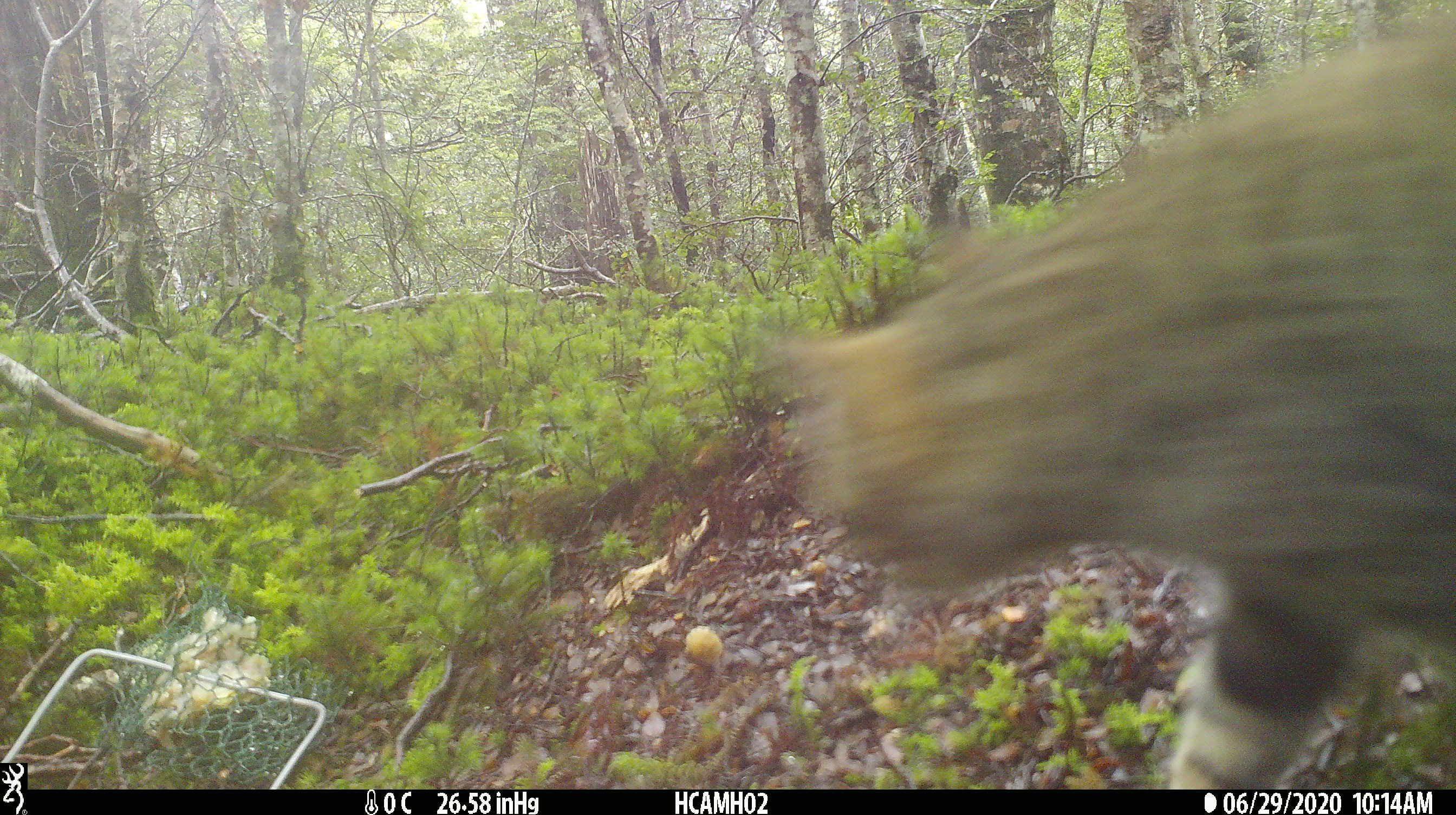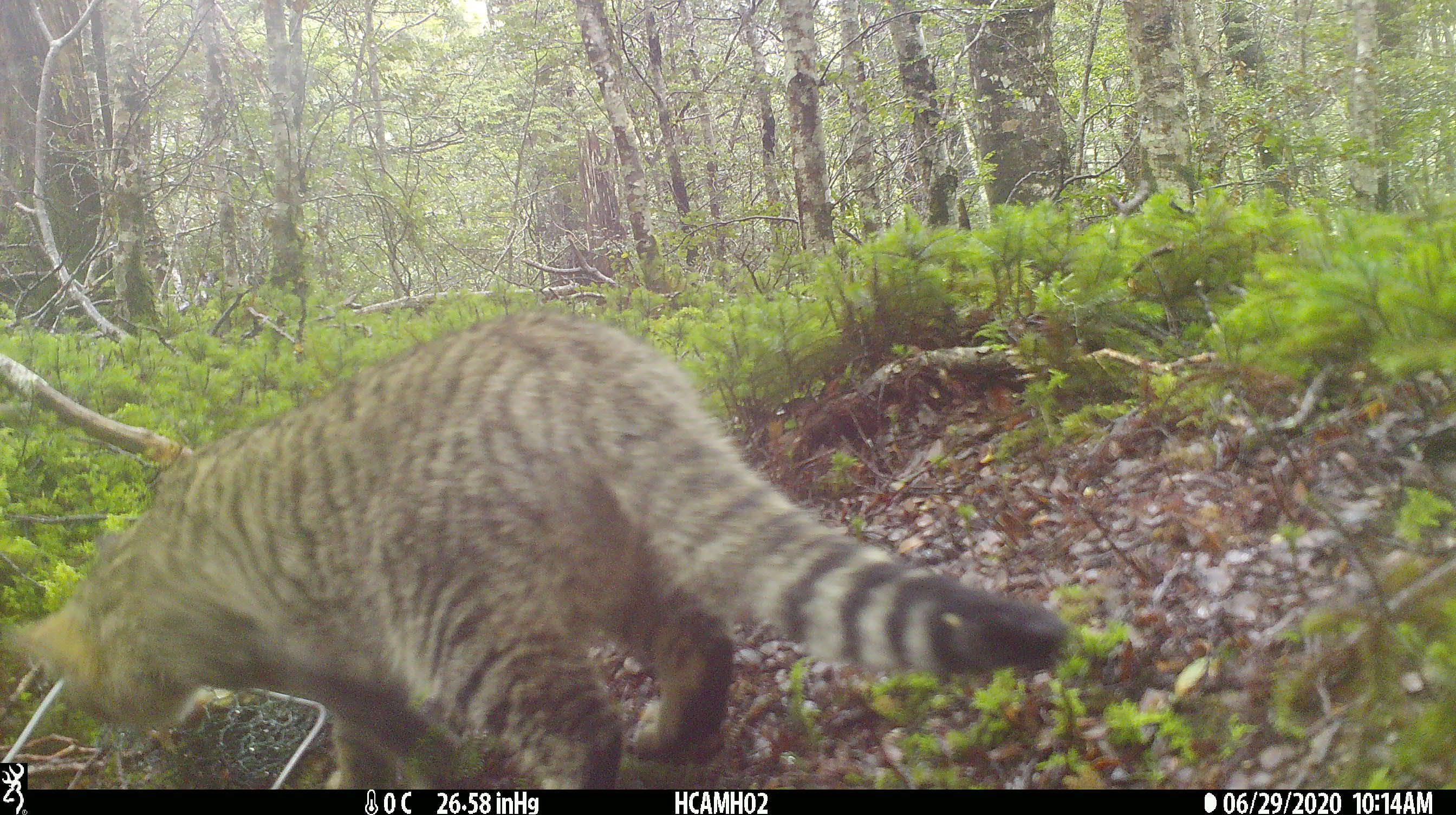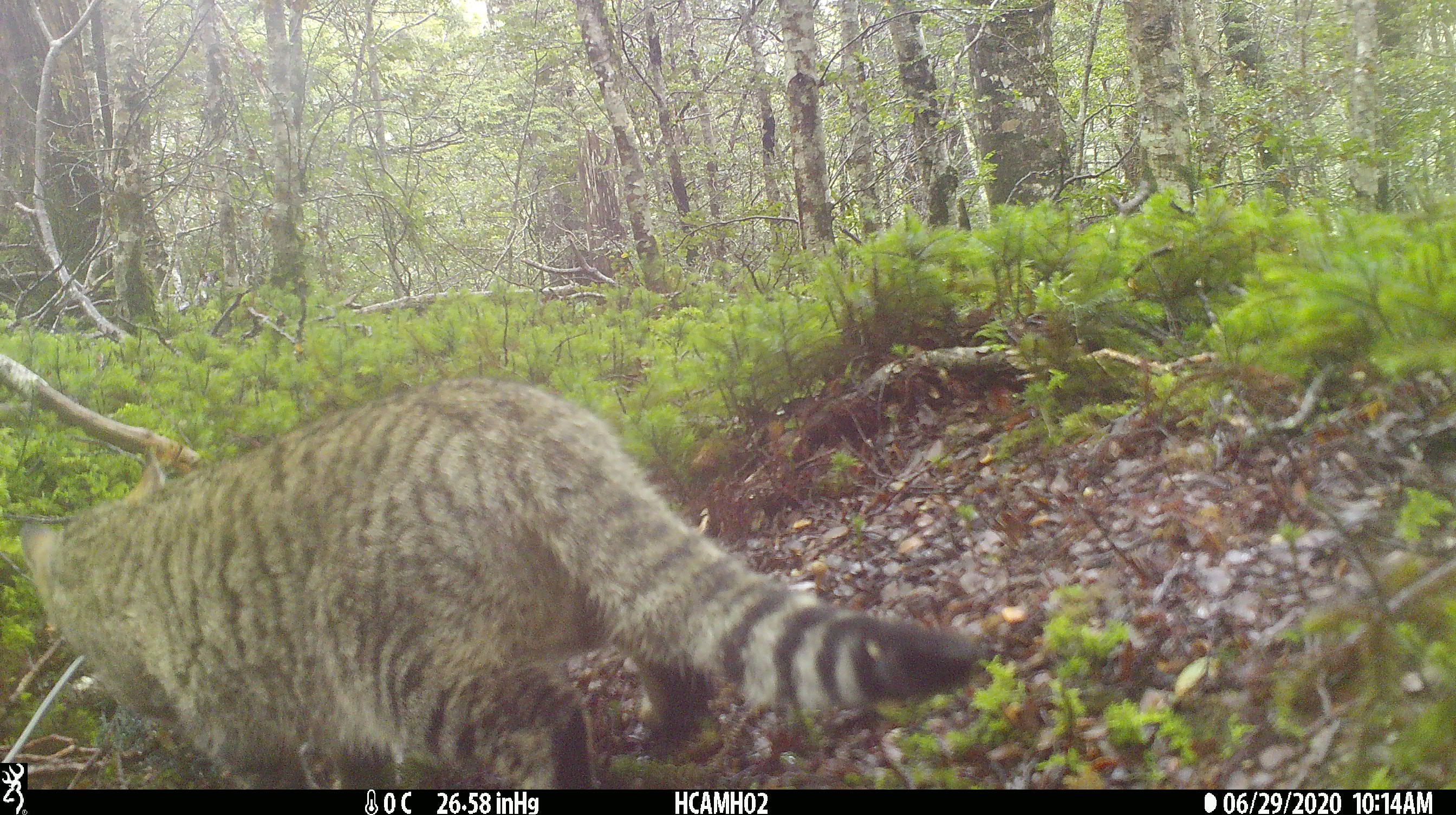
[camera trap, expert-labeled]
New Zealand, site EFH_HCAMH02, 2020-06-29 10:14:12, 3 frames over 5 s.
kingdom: Animalia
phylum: Chordata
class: Mammalia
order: Carnivora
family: Felidae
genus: Felis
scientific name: Felis catus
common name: domestic cat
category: cat